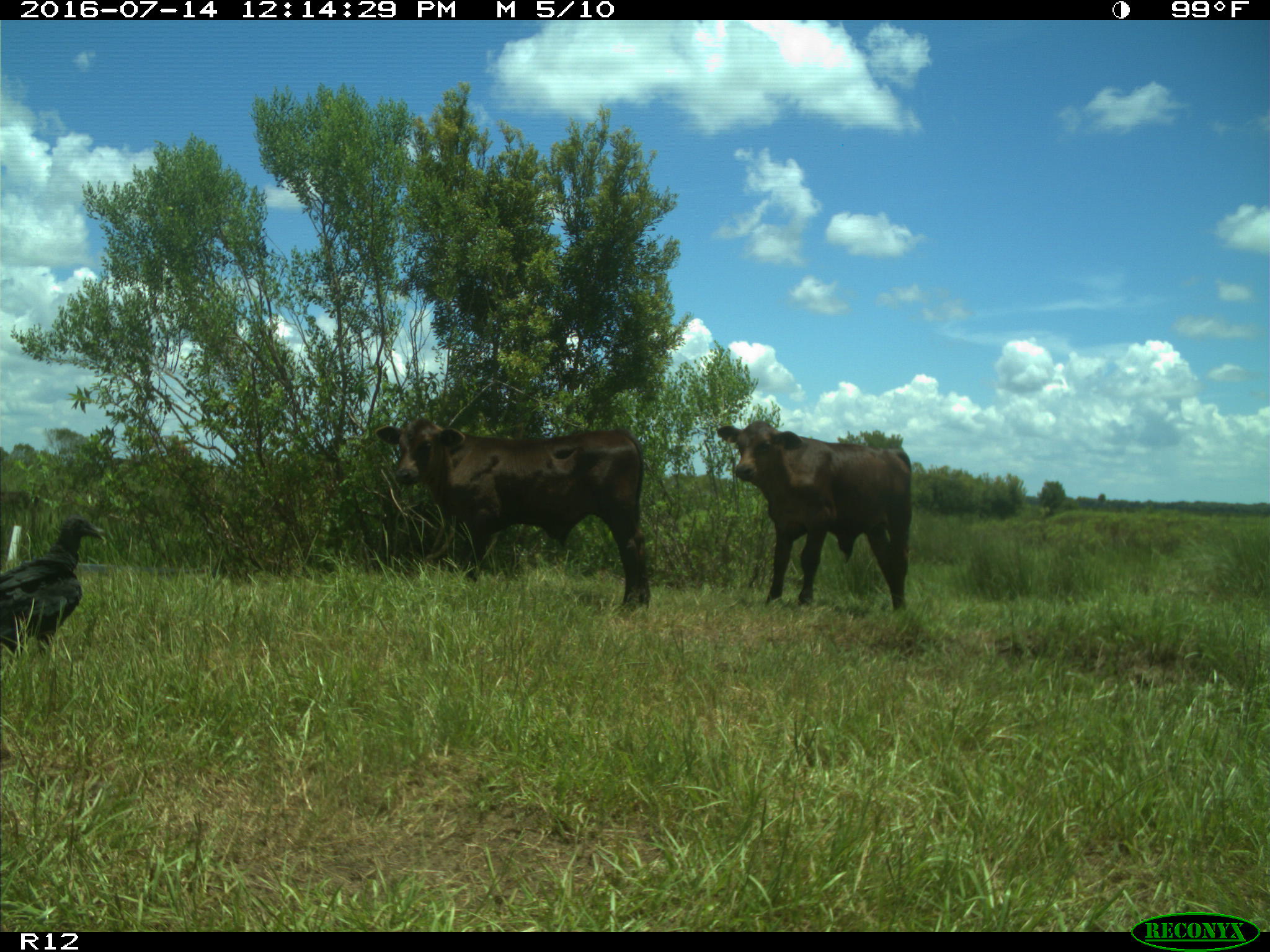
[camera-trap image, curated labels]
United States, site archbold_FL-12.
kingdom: Animalia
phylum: Chordata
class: Mammalia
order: Artiodactyla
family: Bovidae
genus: Bos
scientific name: Bos taurus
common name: domestic cow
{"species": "Bos taurus (domestic cow)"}